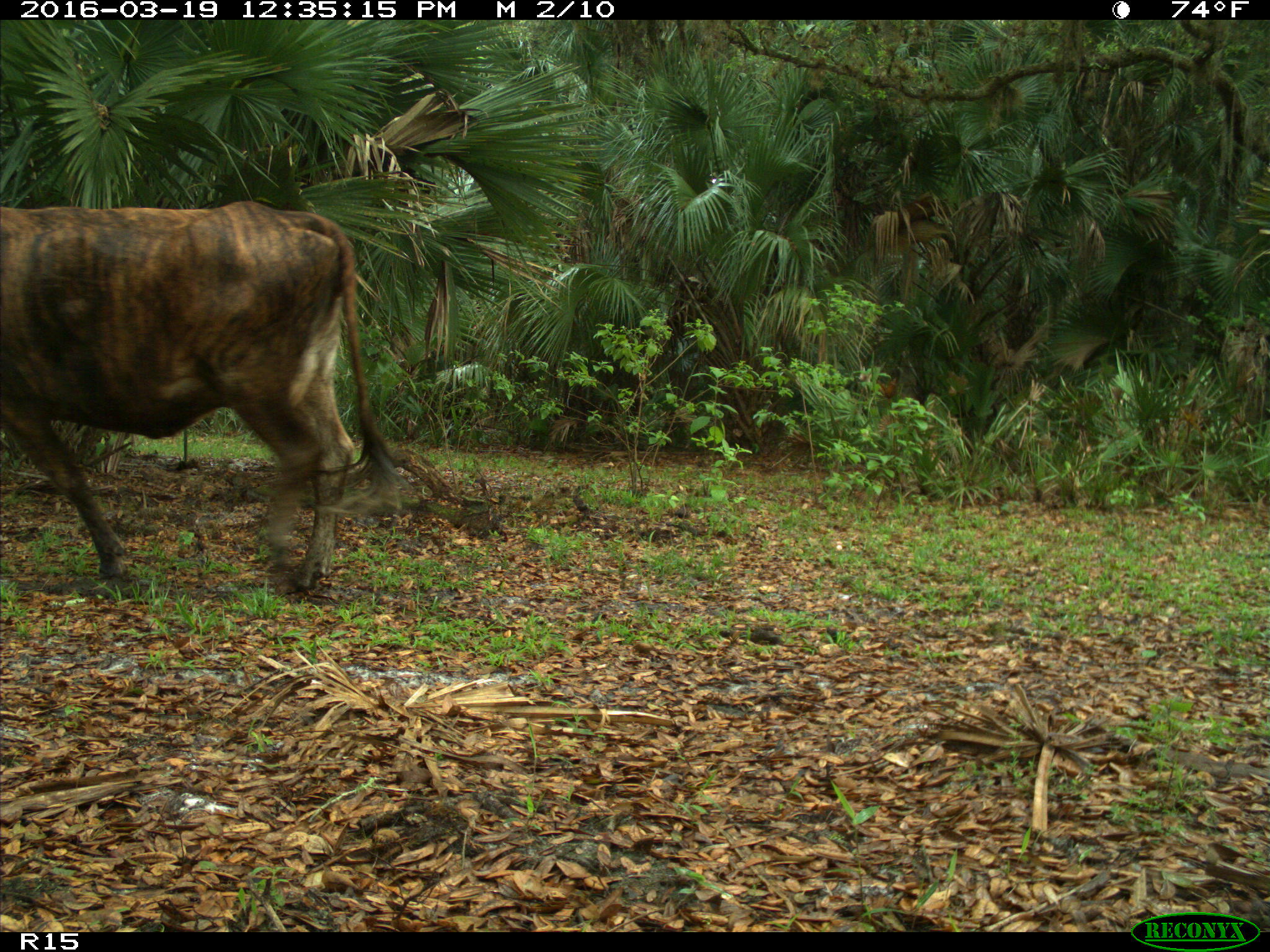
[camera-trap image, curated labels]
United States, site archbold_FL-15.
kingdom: Animalia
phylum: Chordata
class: Mammalia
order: Artiodactyla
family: Bovidae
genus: Bos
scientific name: Bos taurus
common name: domestic cow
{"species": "Bos taurus (domestic cow)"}